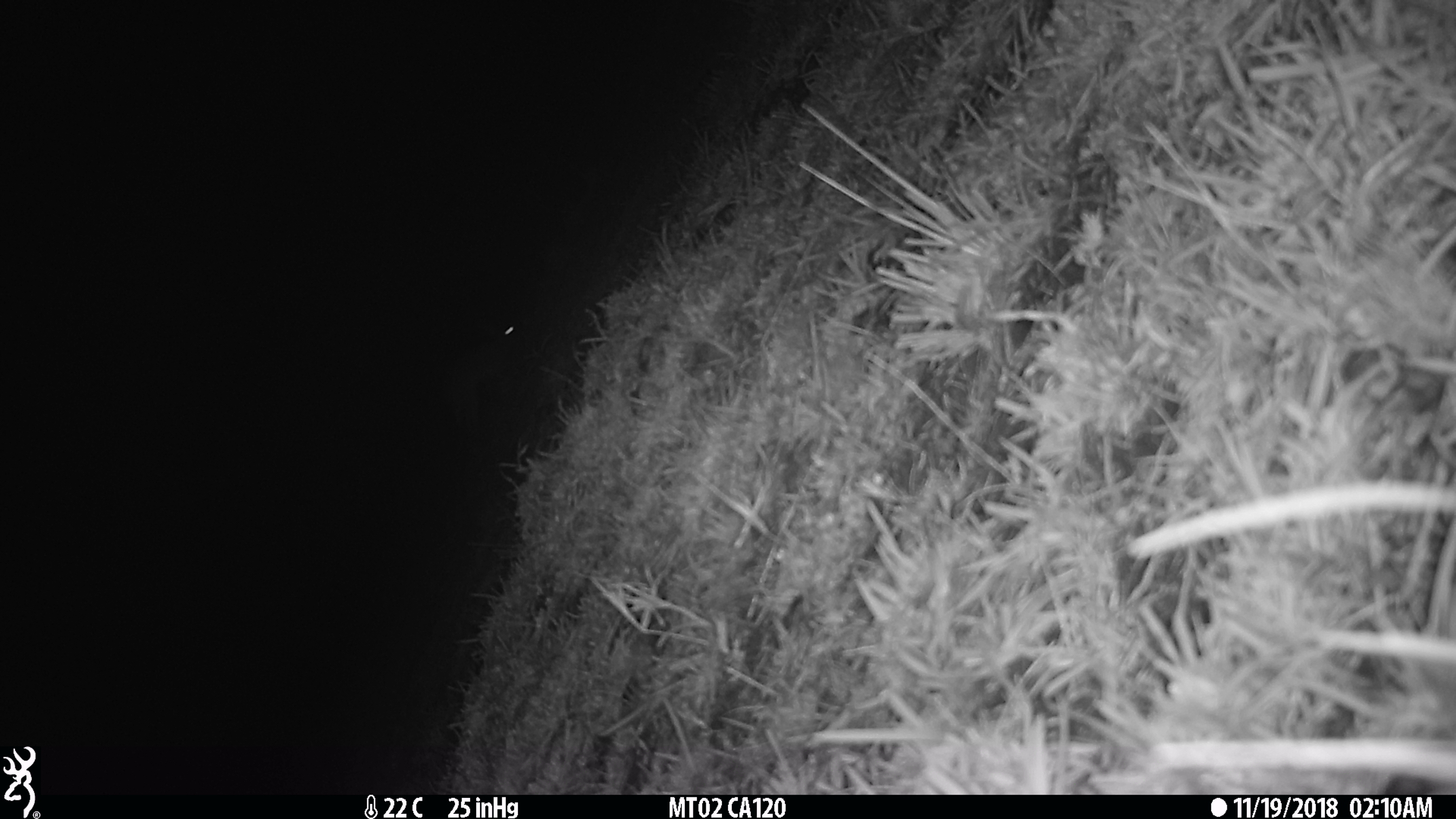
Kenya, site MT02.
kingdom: Animalia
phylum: Chordata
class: Mammalia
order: Lagomorpha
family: Leporidae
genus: Lepus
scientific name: Lepus capensis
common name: cape hare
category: hare